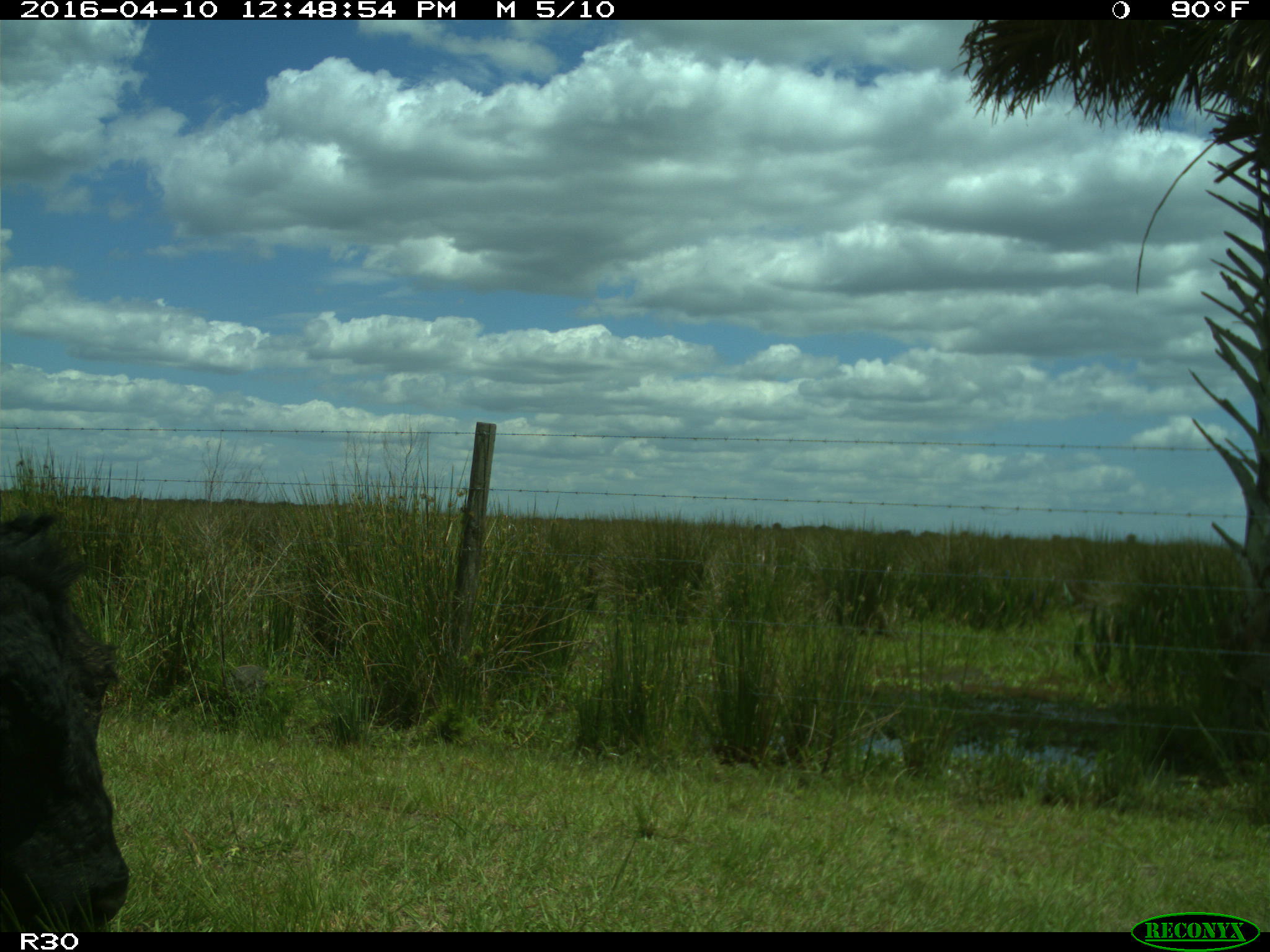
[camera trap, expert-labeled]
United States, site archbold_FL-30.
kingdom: Animalia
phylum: Chordata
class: Mammalia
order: Artiodactyla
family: Bovidae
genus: Bos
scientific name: Bos taurus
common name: domestic cow